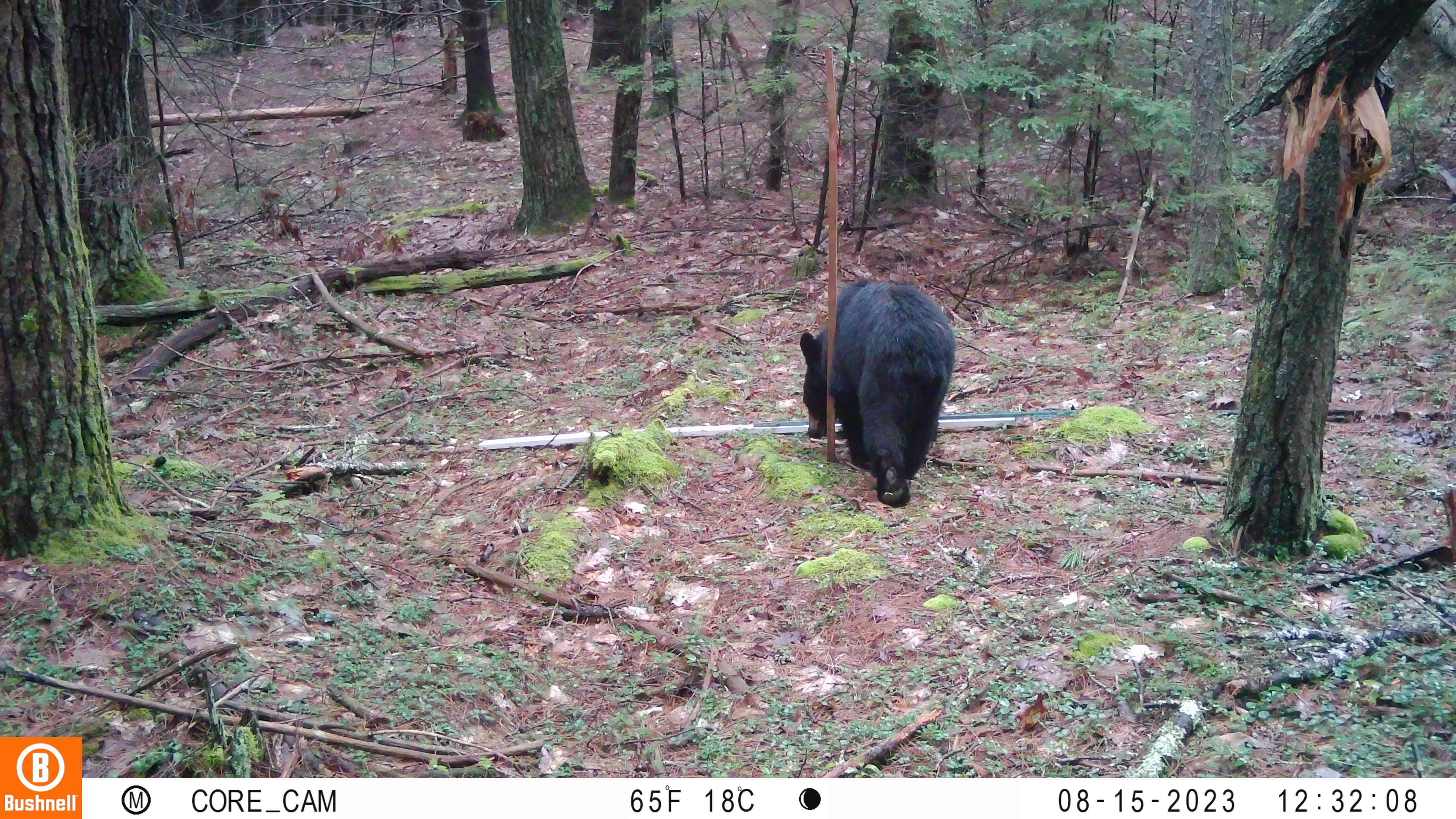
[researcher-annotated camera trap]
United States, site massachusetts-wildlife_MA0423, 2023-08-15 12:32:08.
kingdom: Animalia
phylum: Chordata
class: Mammalia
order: Carnivora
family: Ursidae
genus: Ursus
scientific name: Ursus americanus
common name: black bear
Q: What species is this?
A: Black bear (Ursus americanus).